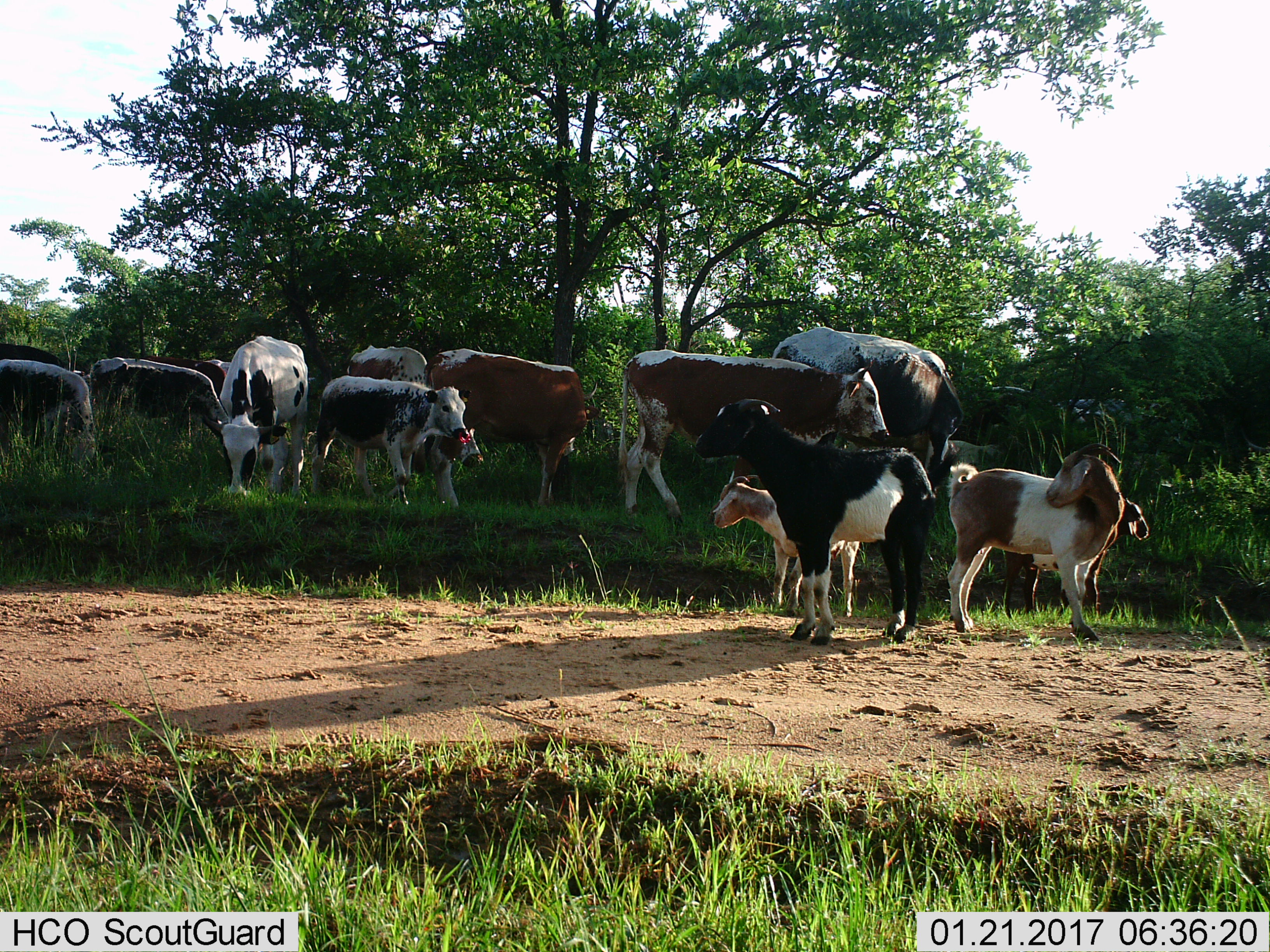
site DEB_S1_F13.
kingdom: Animalia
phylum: Chordata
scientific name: Vertebrata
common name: domestic animal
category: domesticanimal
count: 11-50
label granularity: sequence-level